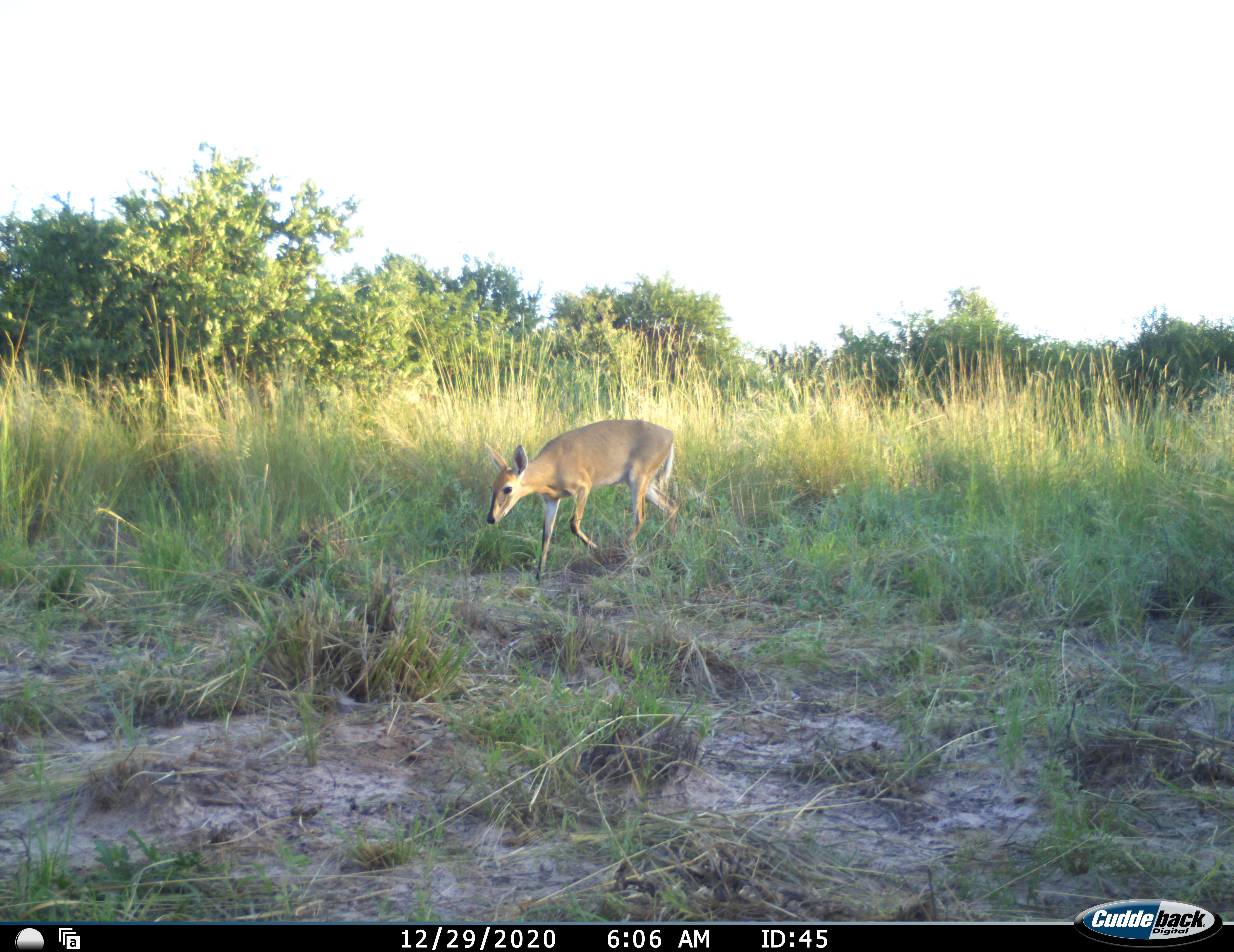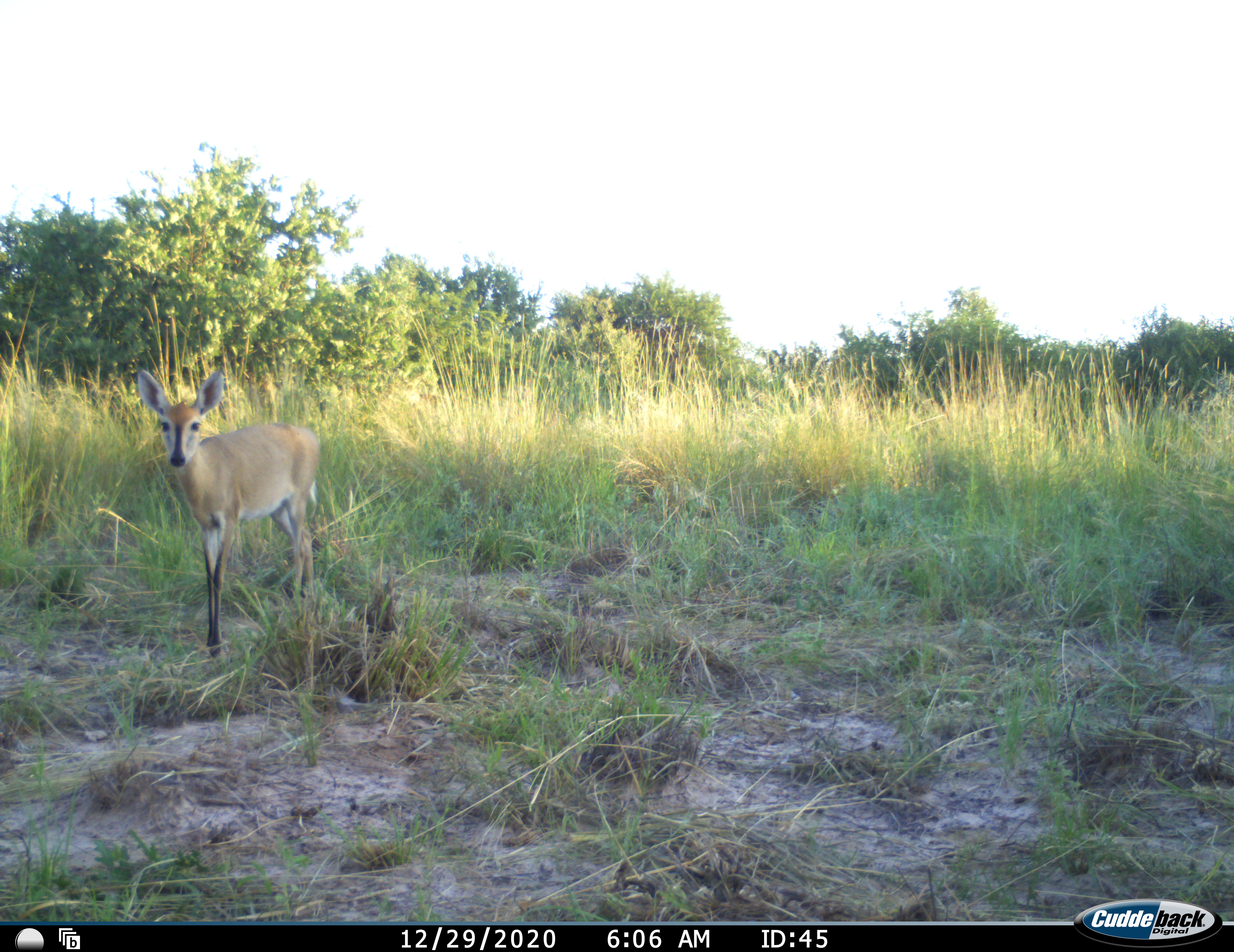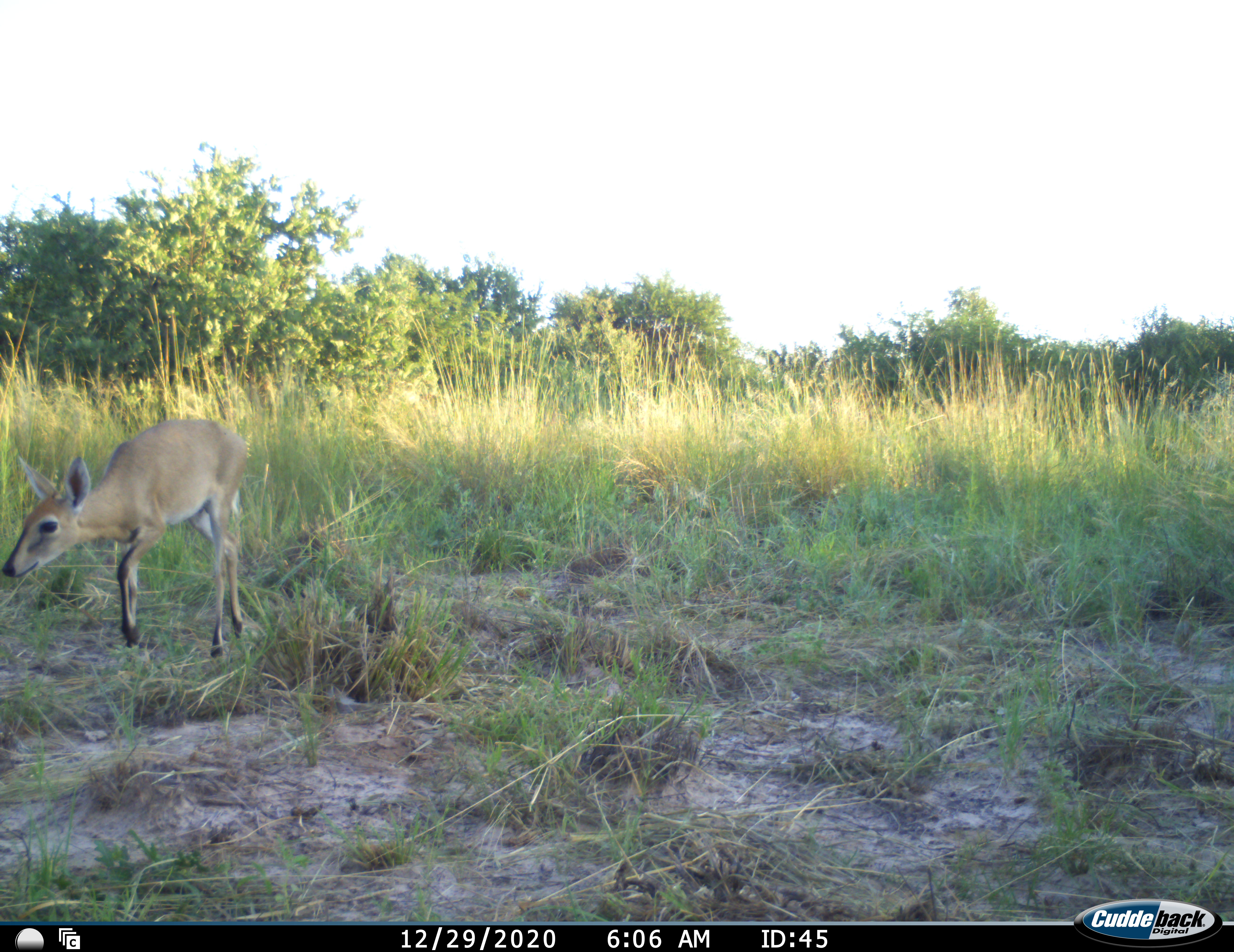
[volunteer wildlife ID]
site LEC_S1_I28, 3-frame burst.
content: unidentified animal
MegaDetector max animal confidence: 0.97